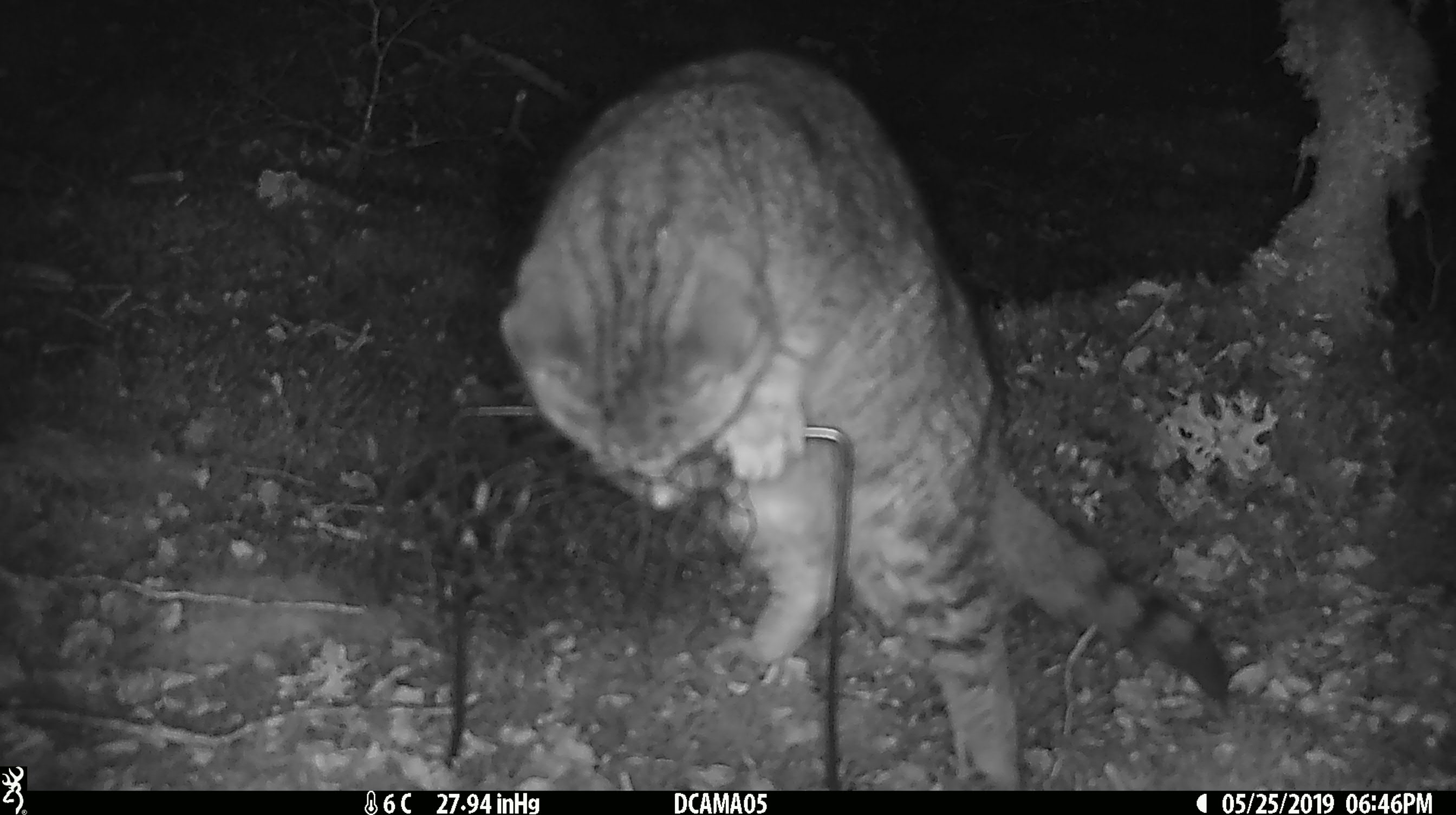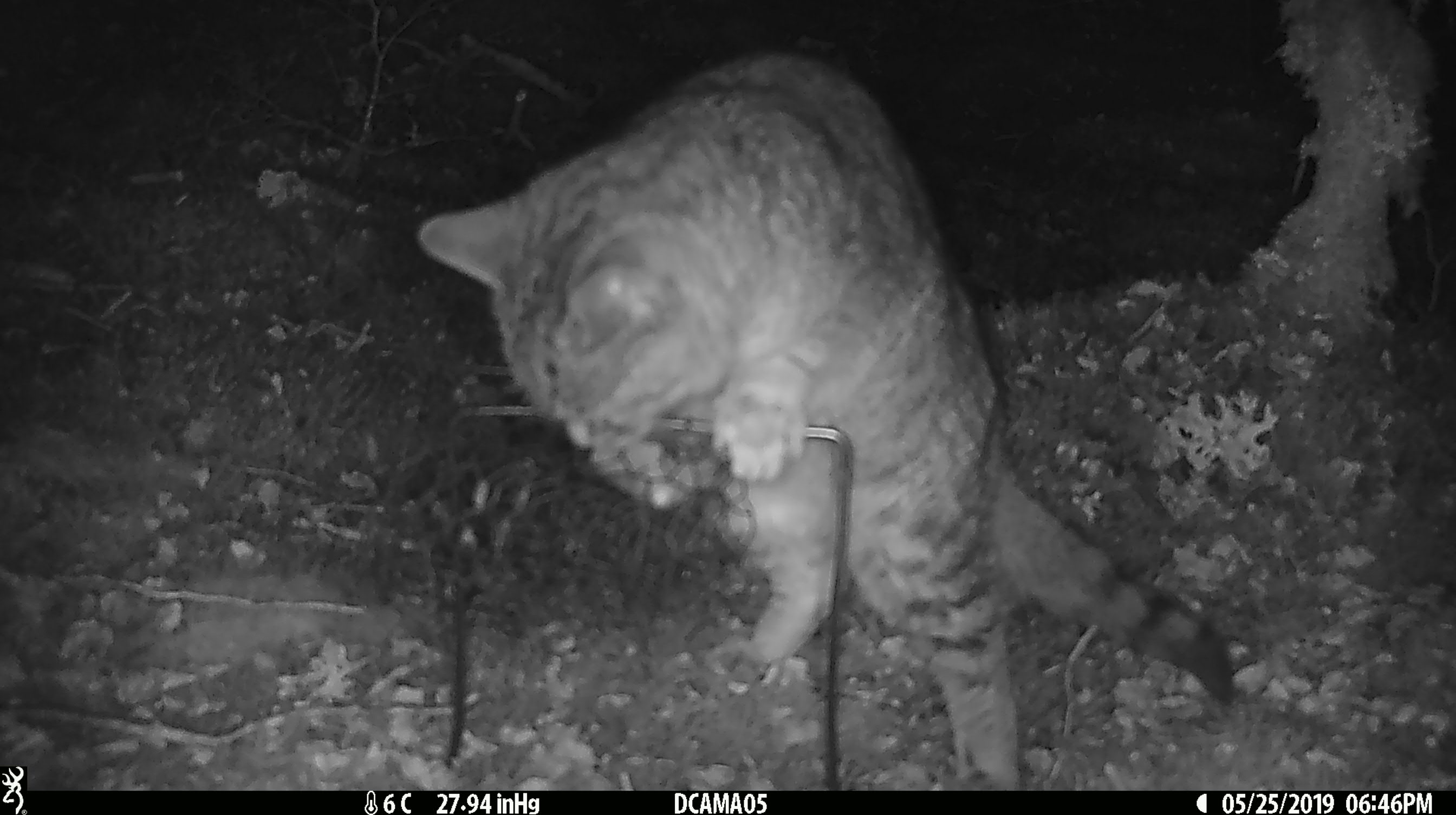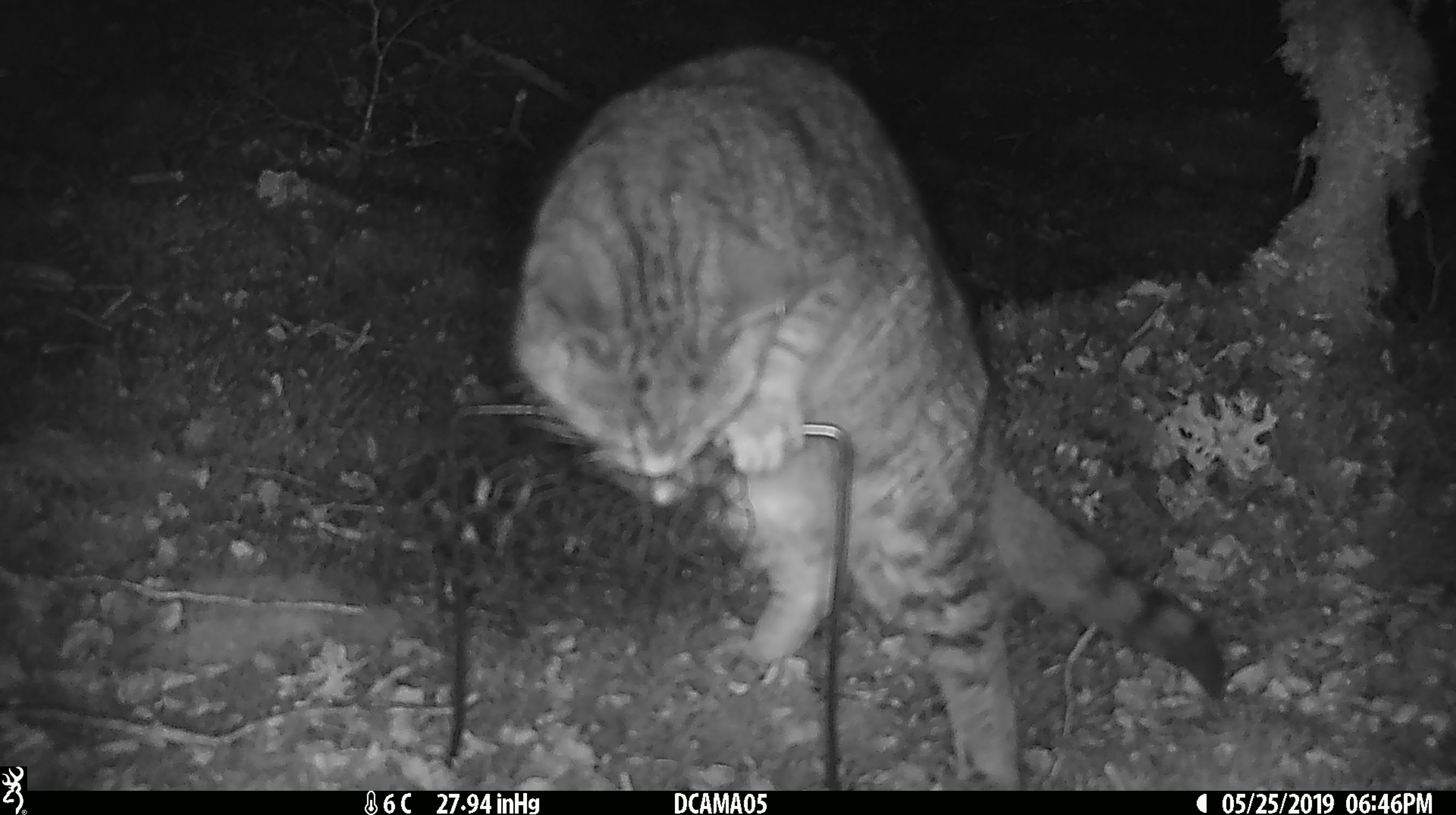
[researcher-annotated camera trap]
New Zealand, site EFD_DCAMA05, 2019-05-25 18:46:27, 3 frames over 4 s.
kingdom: Animalia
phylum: Chordata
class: Mammalia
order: Carnivora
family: Felidae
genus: Felis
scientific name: Felis catus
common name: domestic cat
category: cat